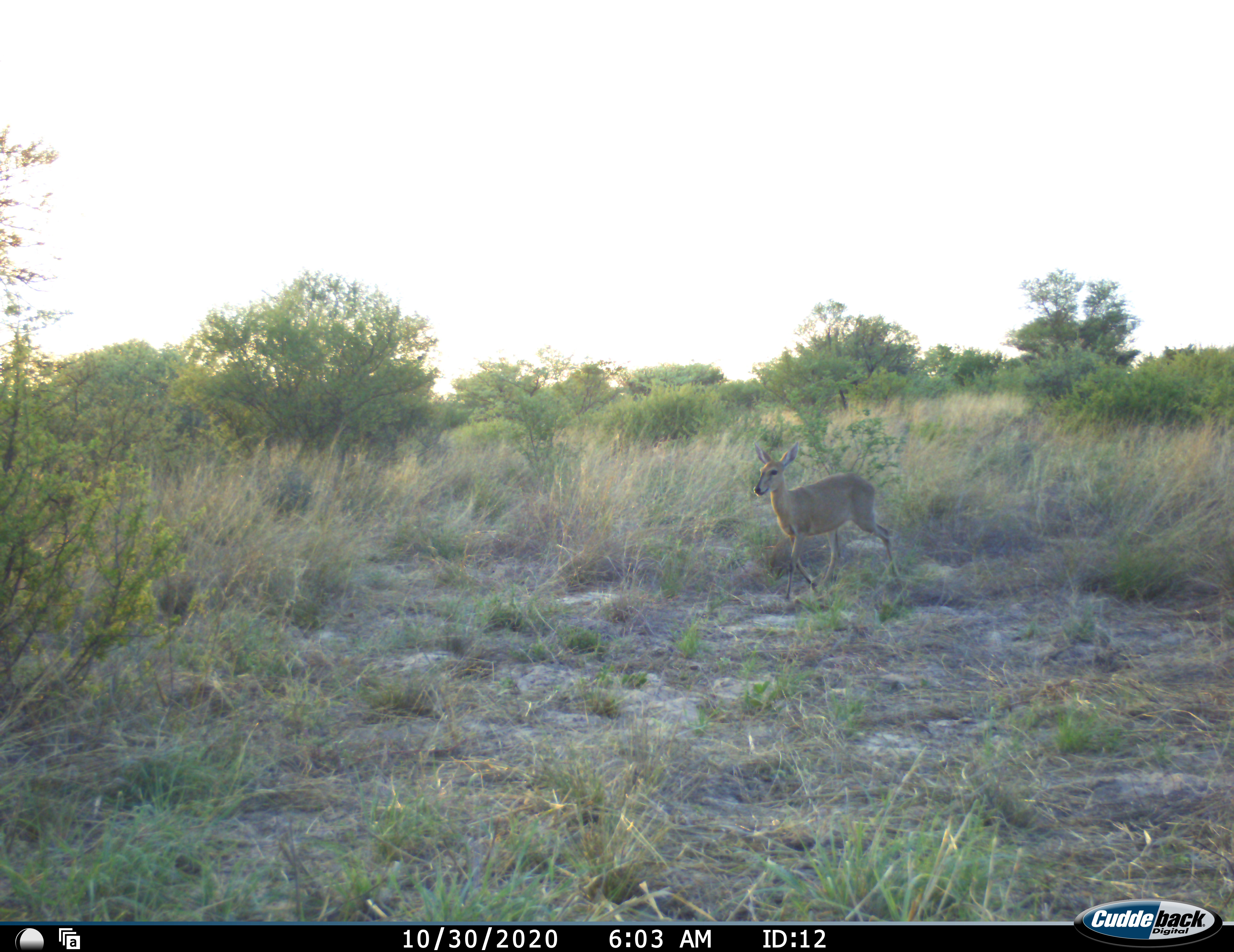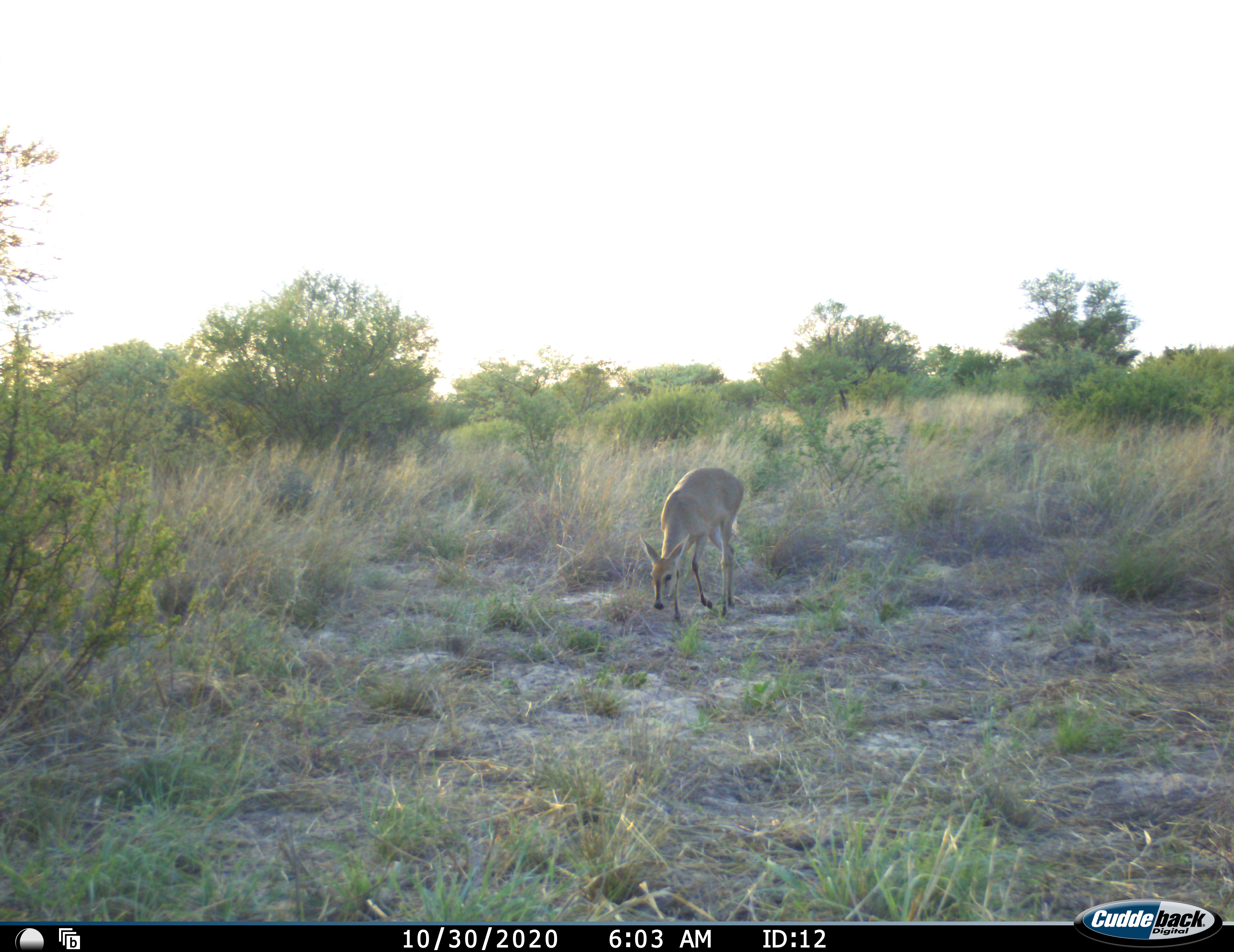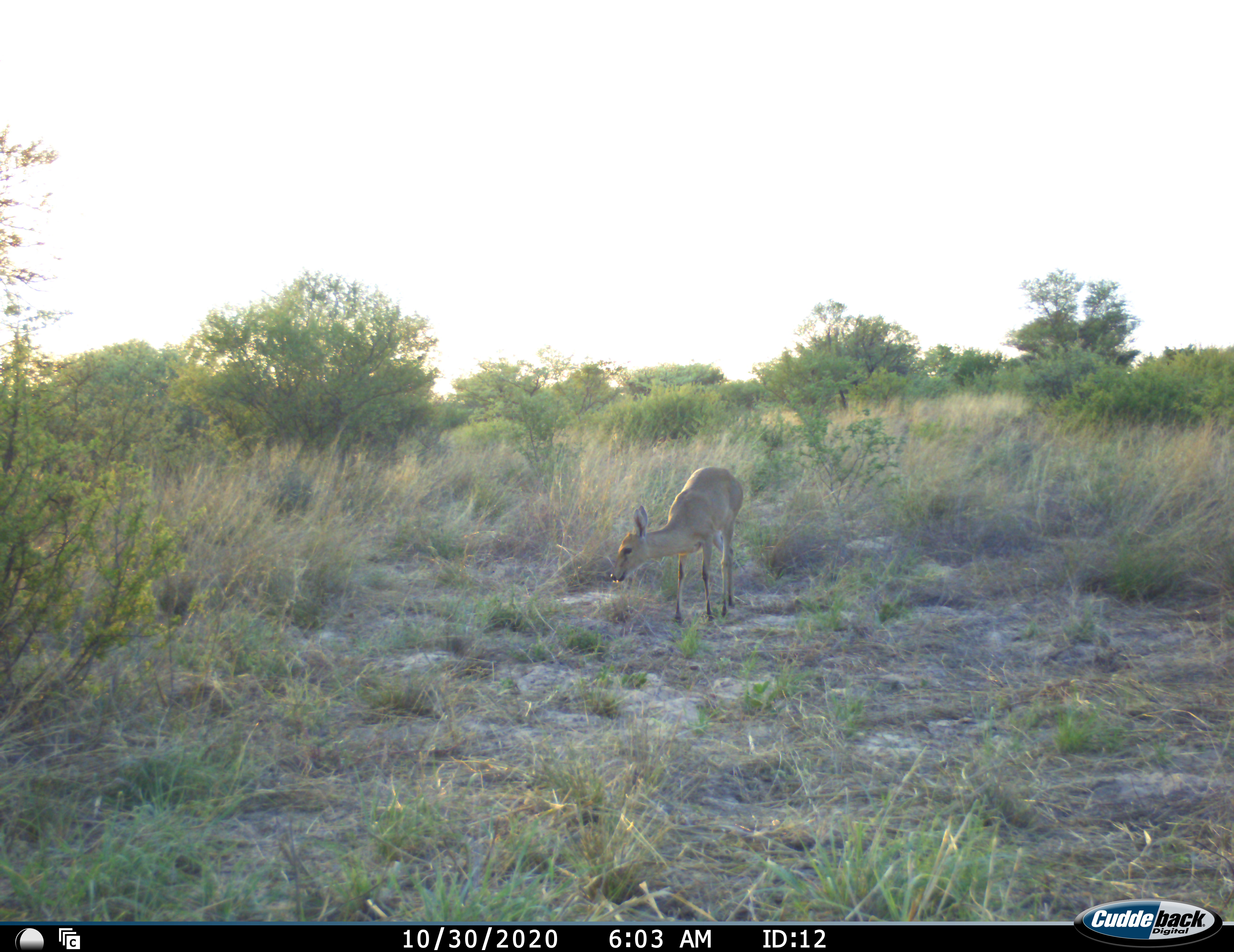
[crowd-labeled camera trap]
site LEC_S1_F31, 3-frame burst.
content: unidentified animal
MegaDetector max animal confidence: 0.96